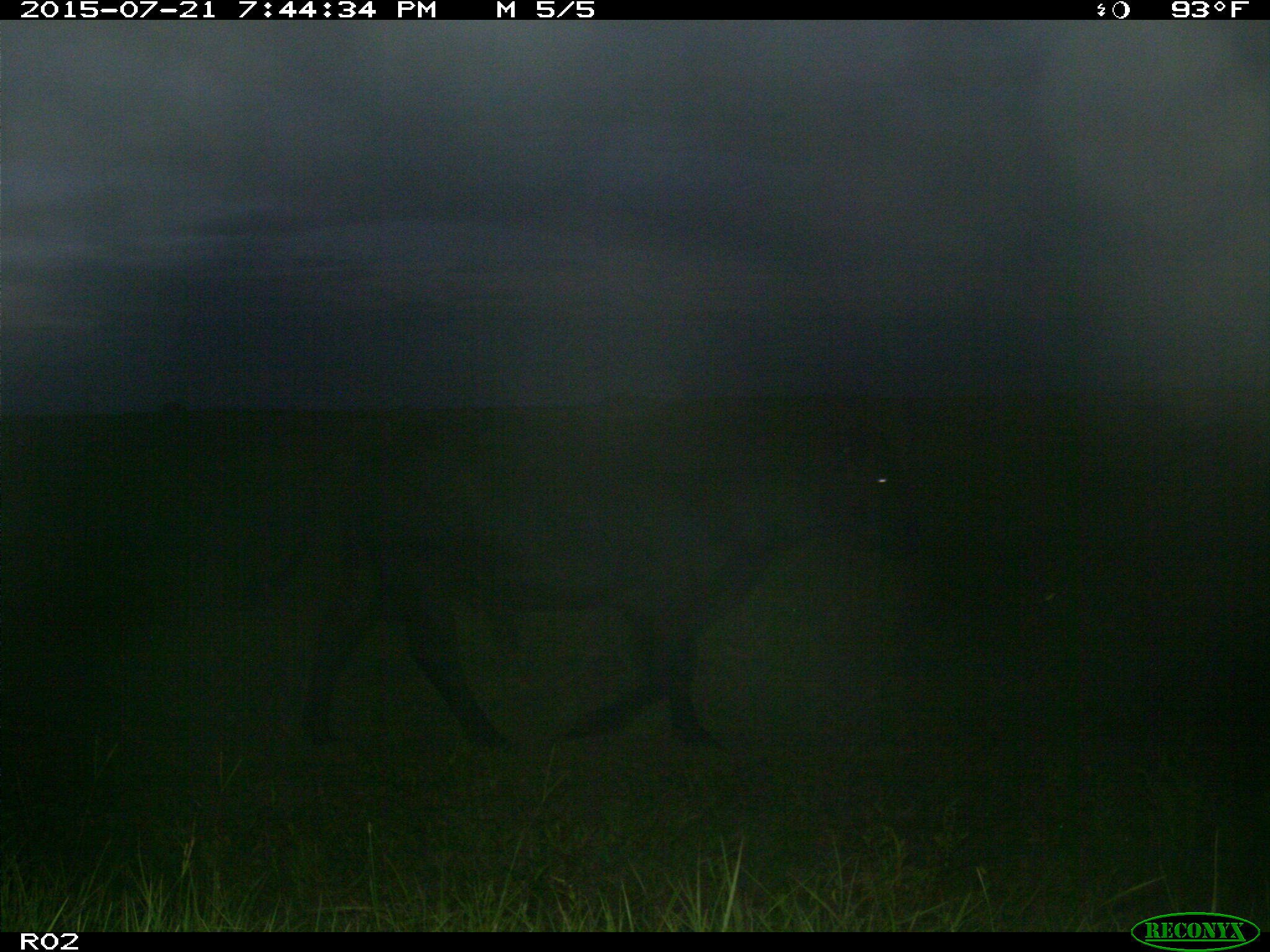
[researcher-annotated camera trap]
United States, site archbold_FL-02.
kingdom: Animalia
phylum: Chordata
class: Mammalia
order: Artiodactyla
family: Bovidae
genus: Bos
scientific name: Bos taurus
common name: domestic cow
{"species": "Bos taurus (domestic cow)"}